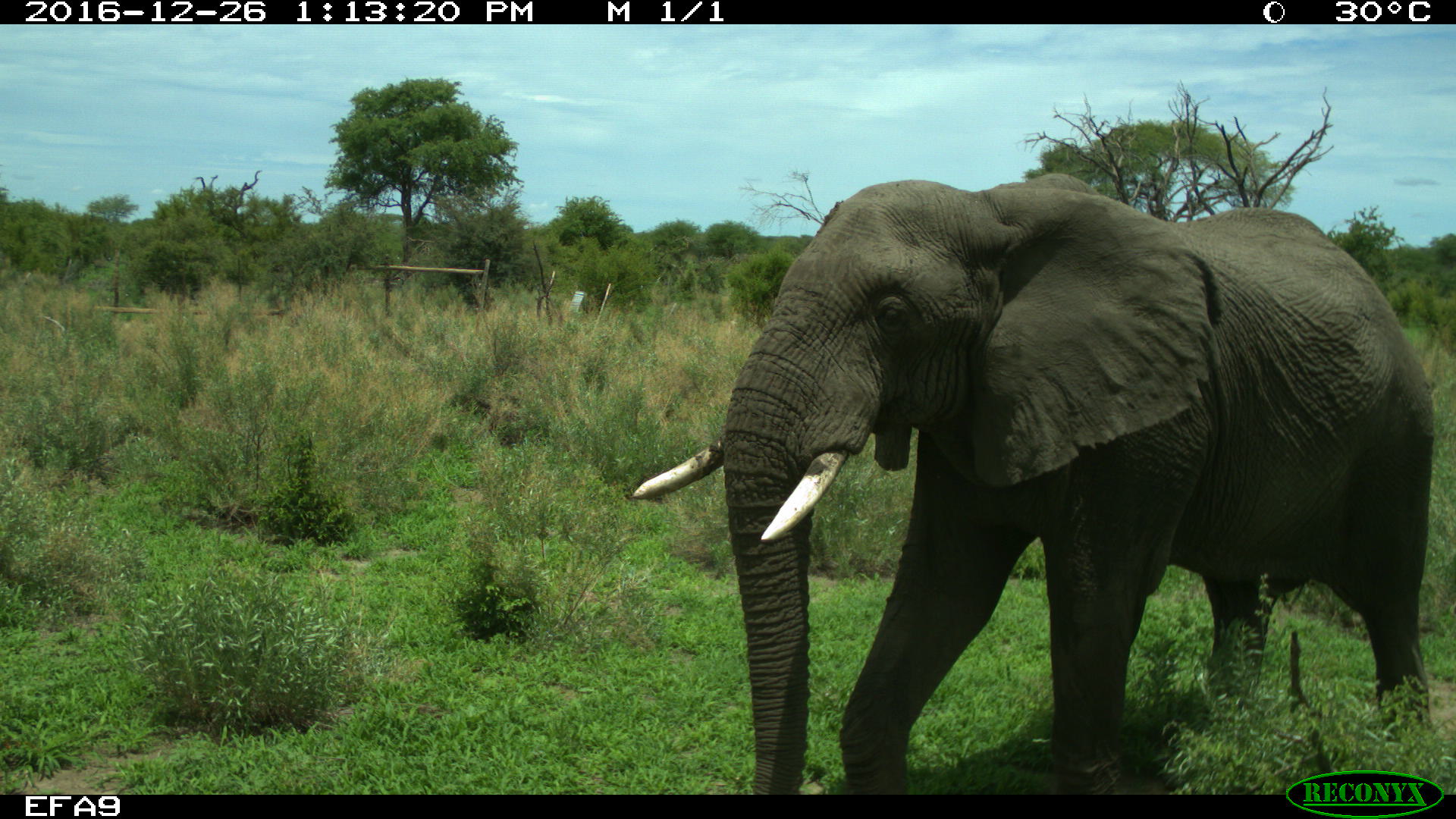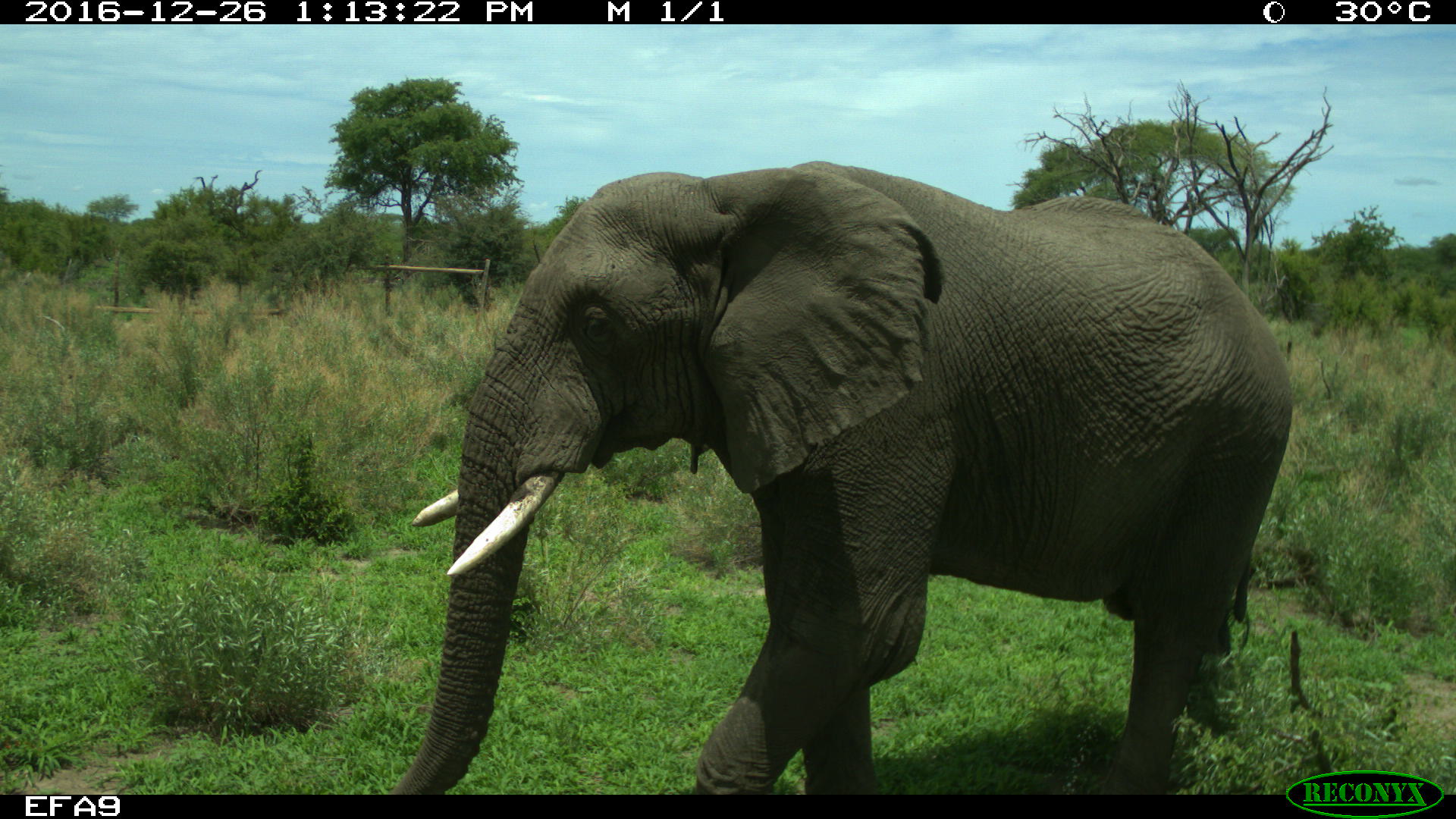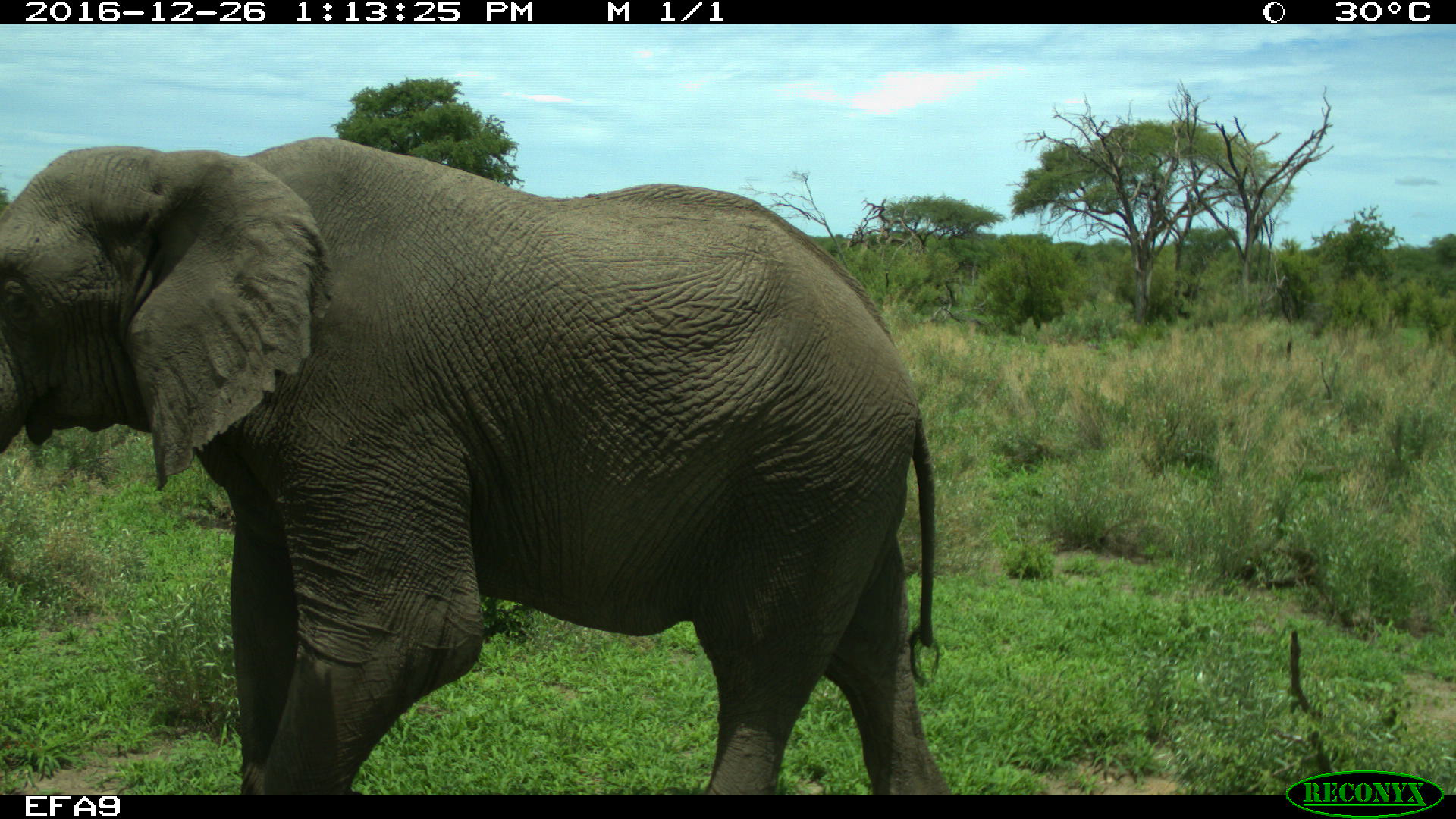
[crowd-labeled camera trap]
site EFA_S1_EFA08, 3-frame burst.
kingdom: Animalia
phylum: Chordata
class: Mammalia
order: Proboscidea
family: Elephantidae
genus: Loxodonta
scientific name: Loxodonta africana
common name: african bush elephant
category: elephant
Elephant (african bush elephant) (Loxodonta africana), count 1. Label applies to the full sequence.